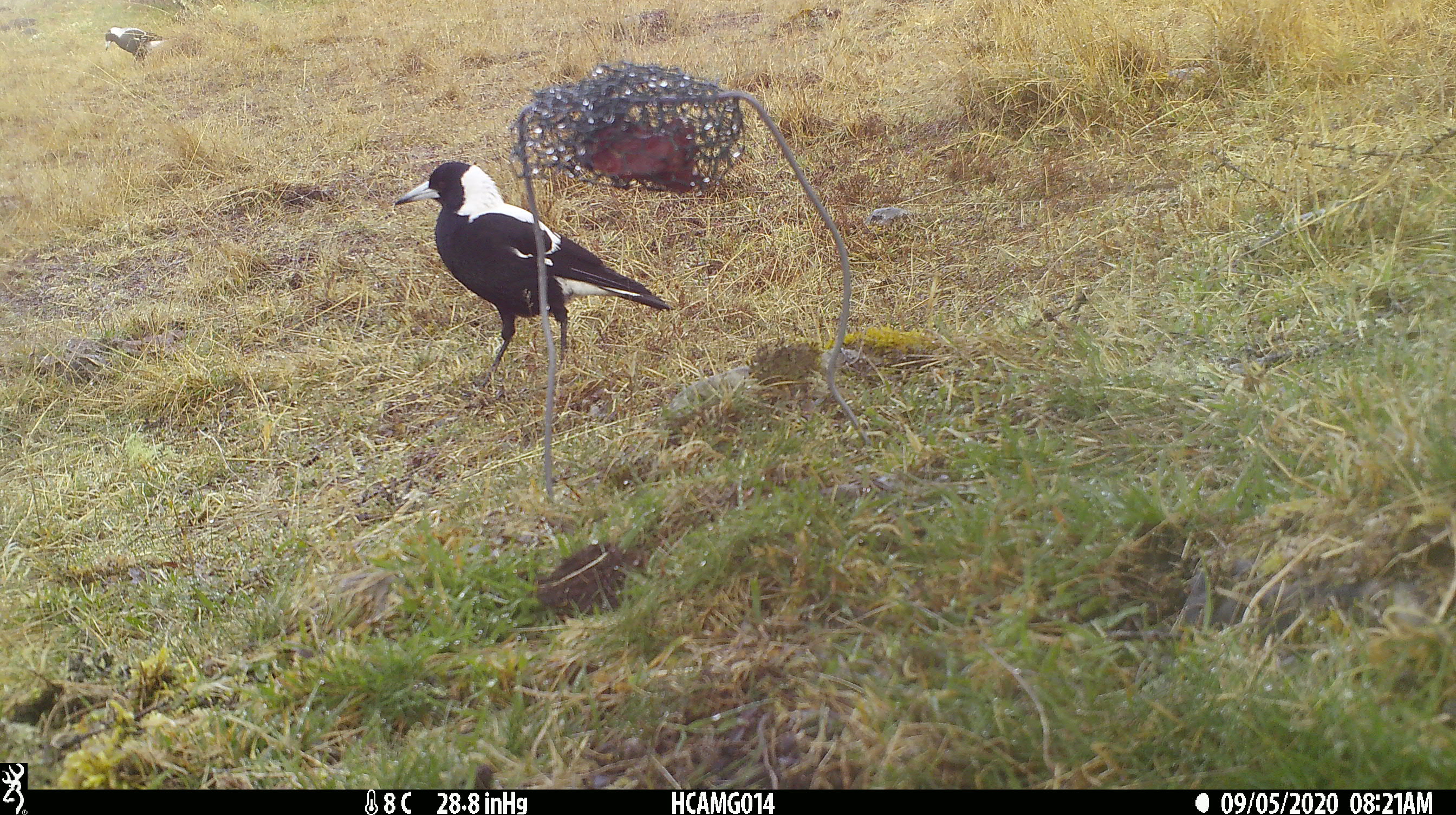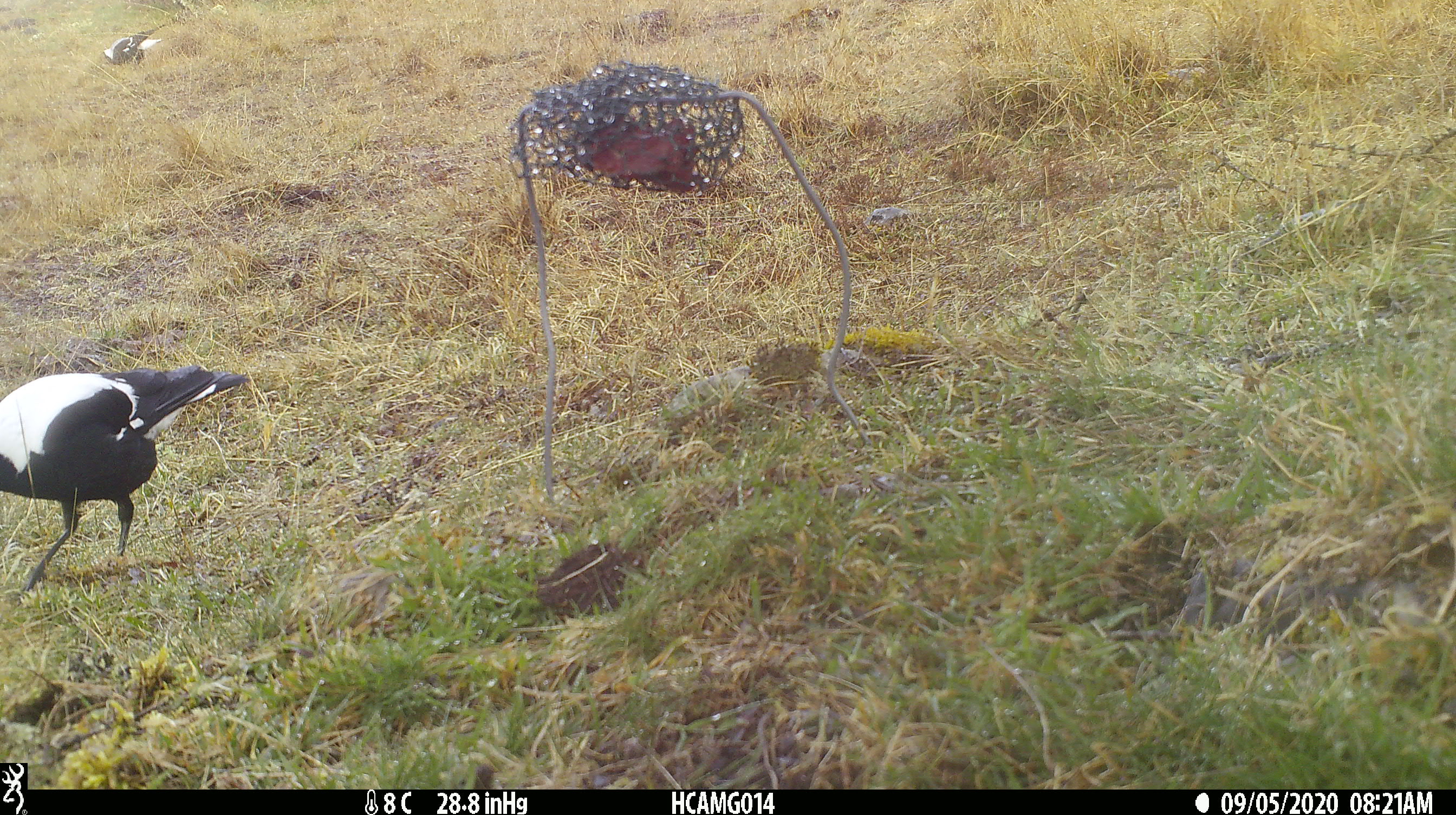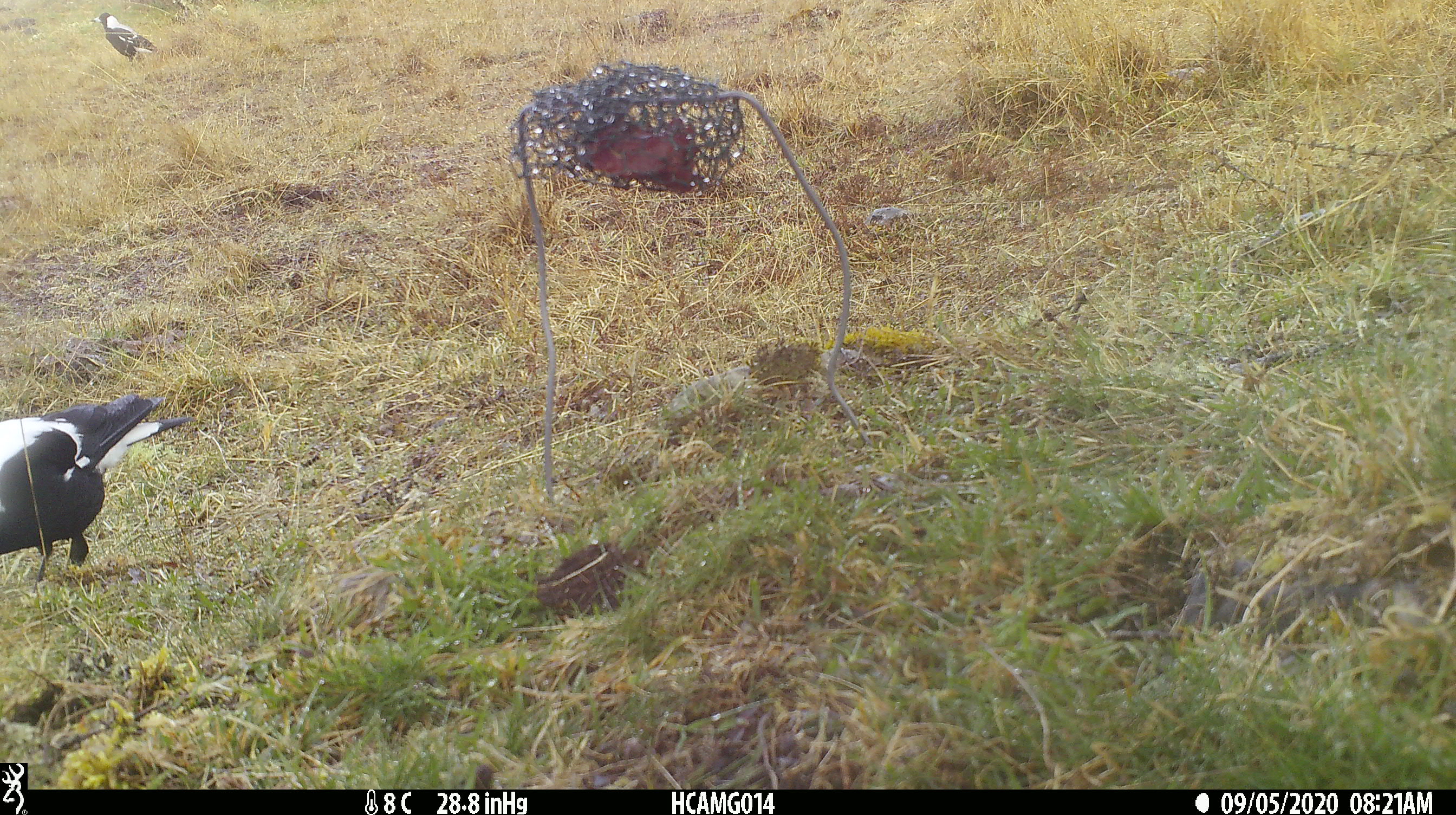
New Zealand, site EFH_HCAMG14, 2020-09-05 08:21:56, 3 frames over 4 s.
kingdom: Animalia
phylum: Chordata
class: Aves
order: Passeriformes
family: Artamidae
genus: Gymnorhina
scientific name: Gymnorhina tibicen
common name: australian magpie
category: magpie